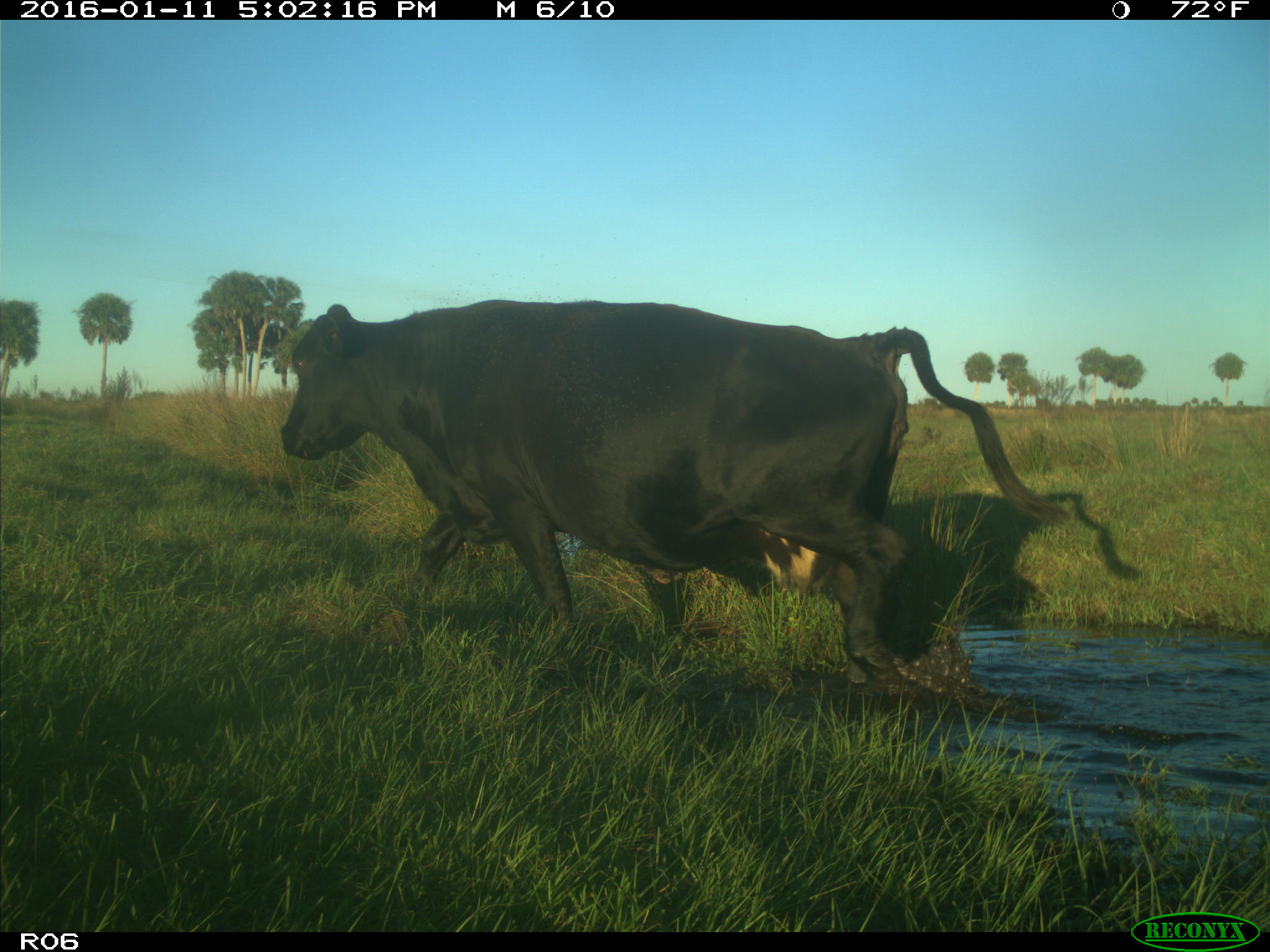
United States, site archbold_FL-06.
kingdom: Animalia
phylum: Chordata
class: Mammalia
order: Artiodactyla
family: Bovidae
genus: Bos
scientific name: Bos taurus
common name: domestic cow